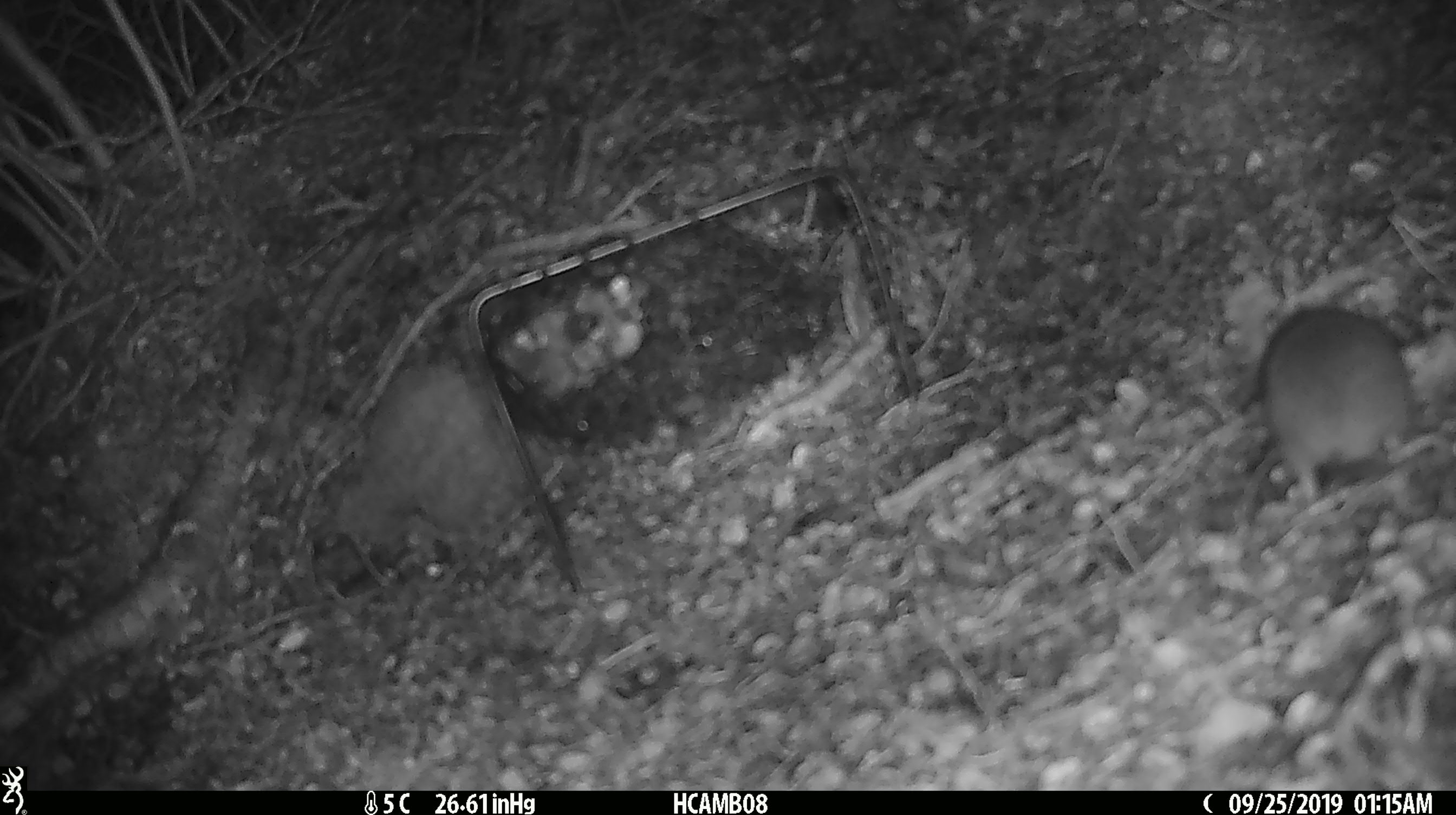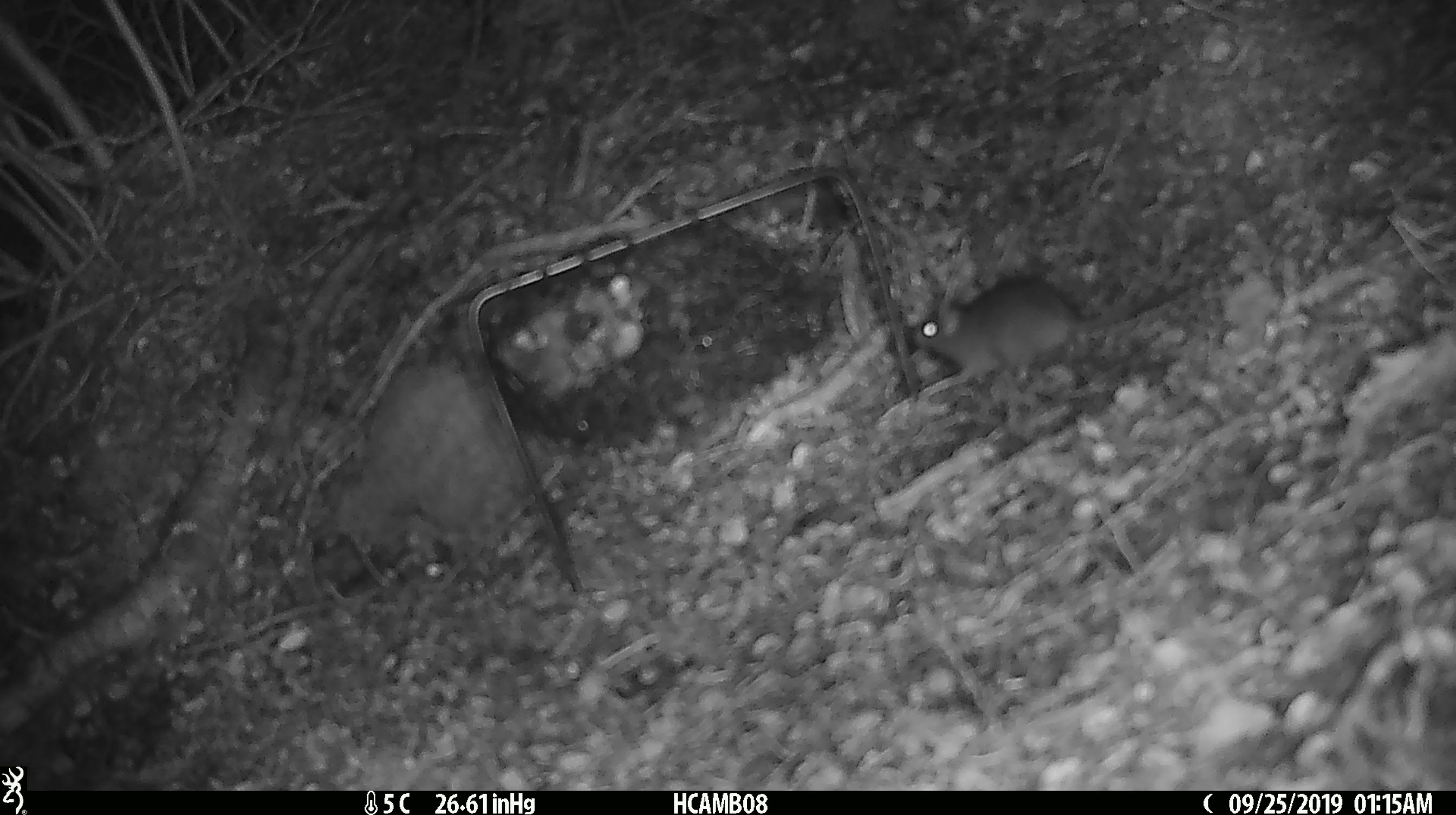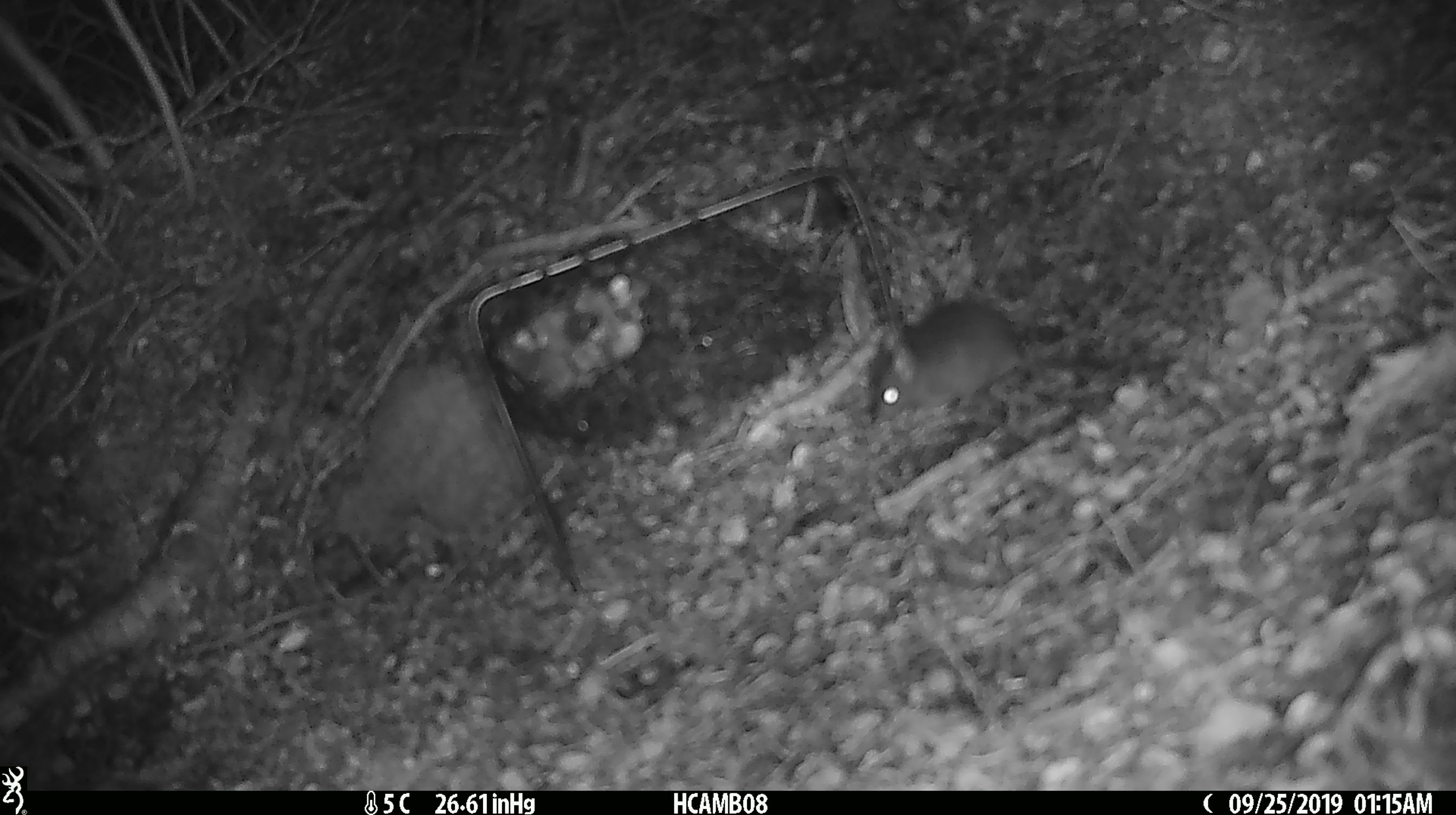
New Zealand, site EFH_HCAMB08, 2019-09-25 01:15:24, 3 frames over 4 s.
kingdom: Animalia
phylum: Chordata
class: Mammalia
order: Rodentia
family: Muridae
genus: Mus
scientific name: Mus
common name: mouse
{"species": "mouse (Mus)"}